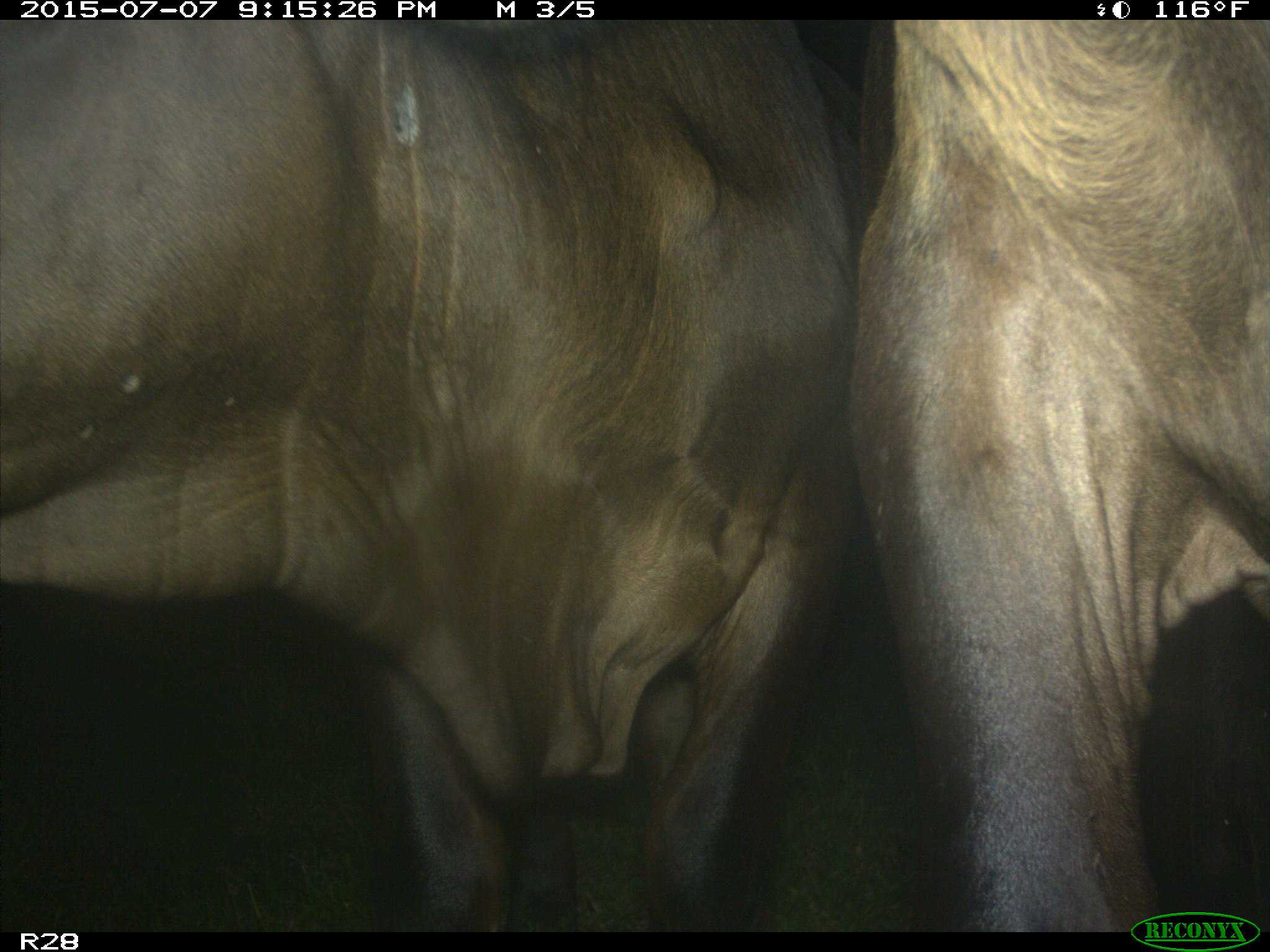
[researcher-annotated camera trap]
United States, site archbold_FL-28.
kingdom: Animalia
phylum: Chordata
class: Mammalia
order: Artiodactyla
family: Bovidae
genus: Bos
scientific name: Bos taurus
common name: domestic cow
Bos taurus (domestic cow).